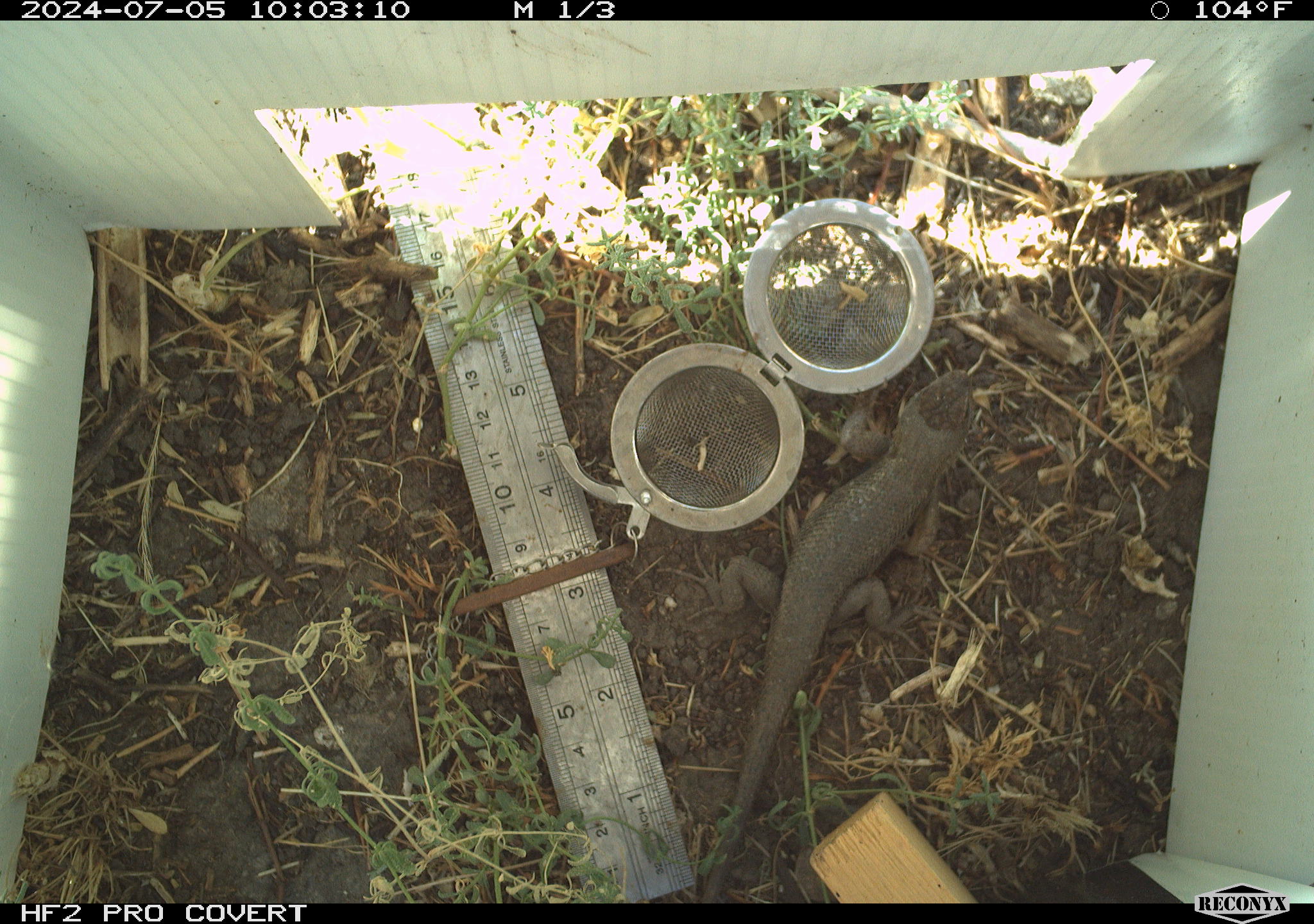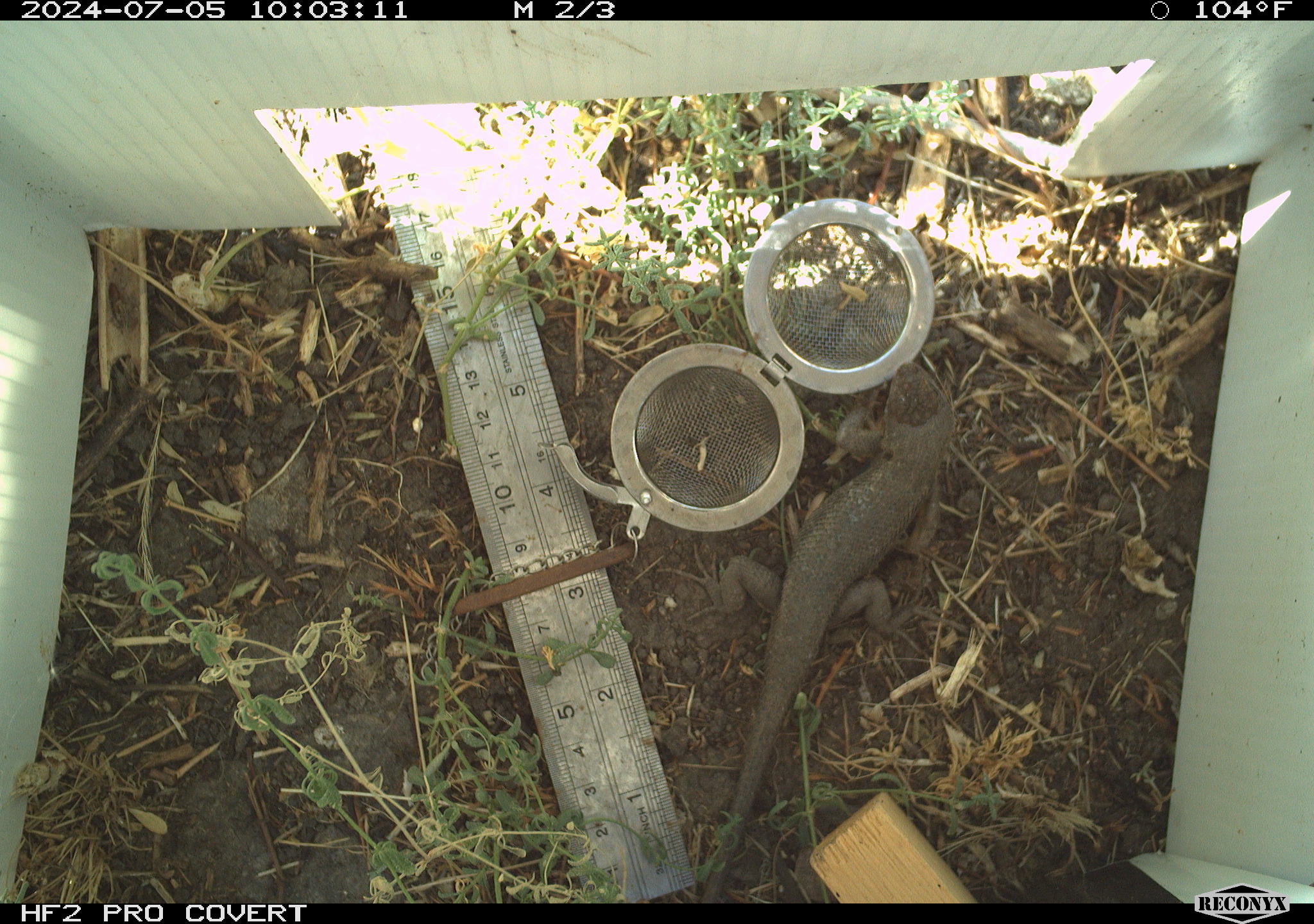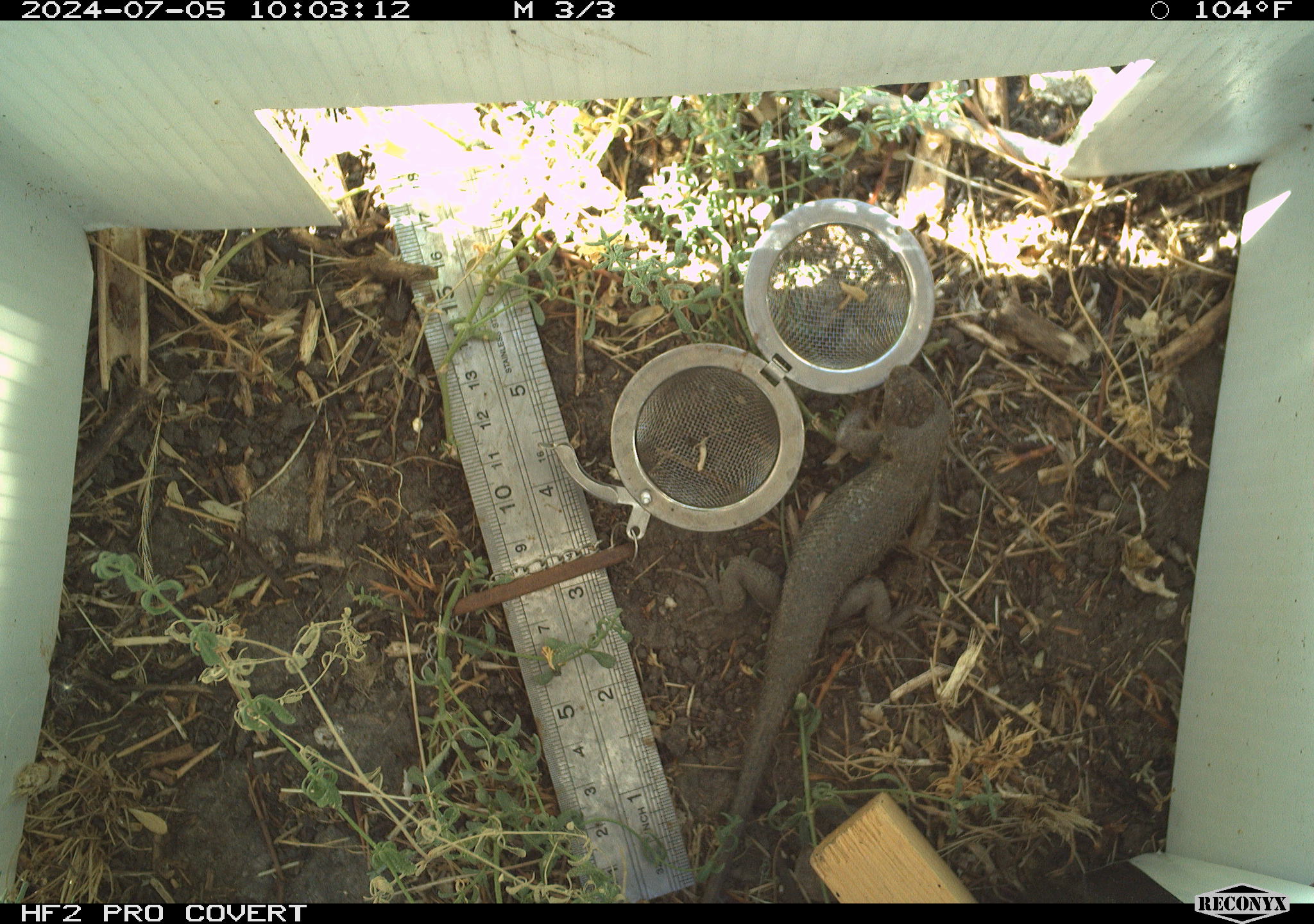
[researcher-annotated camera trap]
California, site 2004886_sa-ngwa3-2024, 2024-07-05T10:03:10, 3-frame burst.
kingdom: Animalia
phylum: Chordata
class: Reptilia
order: Squamata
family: Phrynosomatidae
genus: Sceloporus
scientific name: Sceloporus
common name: spiny lizards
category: sceloporus species